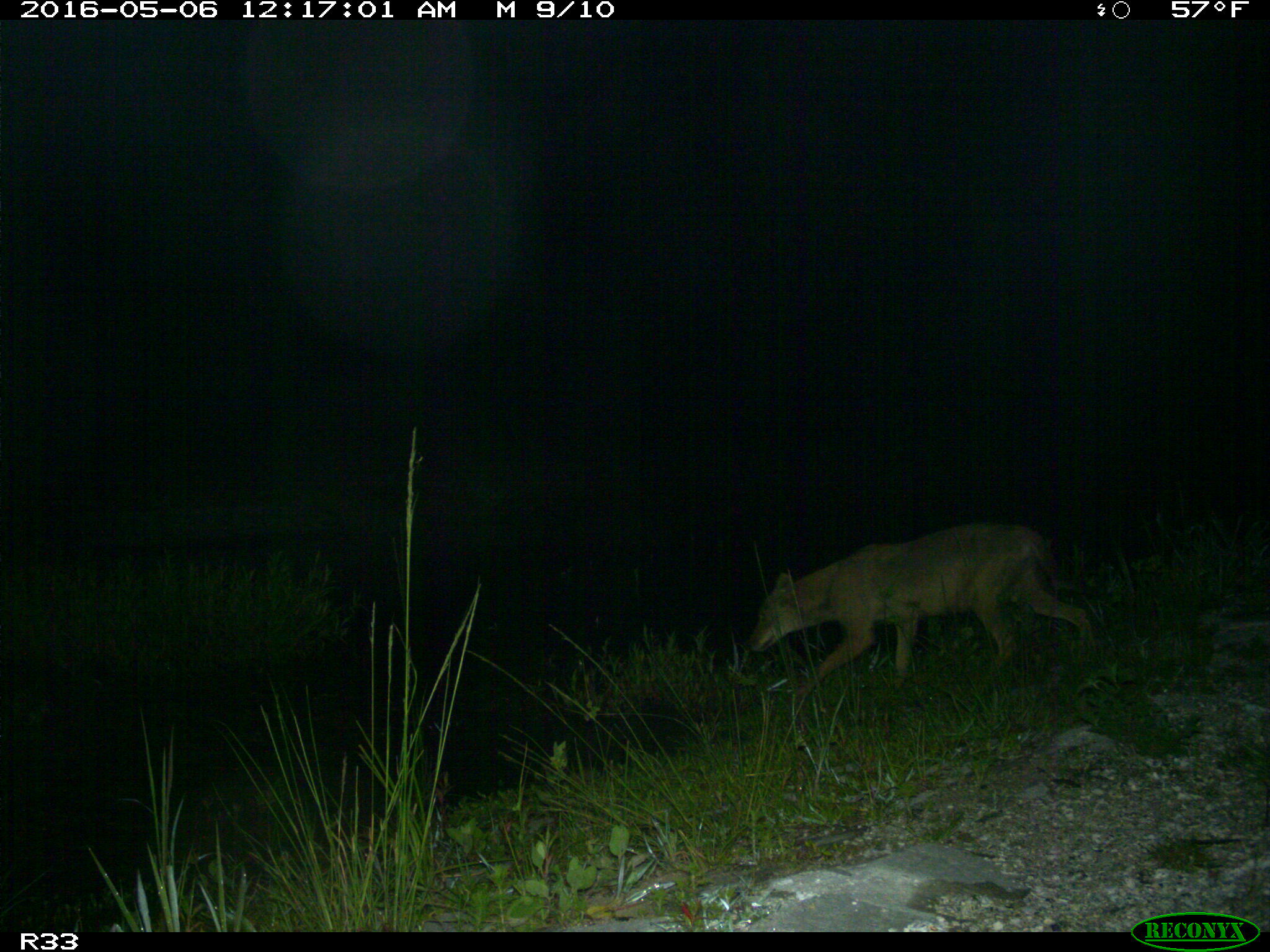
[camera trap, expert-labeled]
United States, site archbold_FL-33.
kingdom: Animalia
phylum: Chordata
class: Mammalia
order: Carnivora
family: Canidae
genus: Canis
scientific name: Canis latrans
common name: coyote